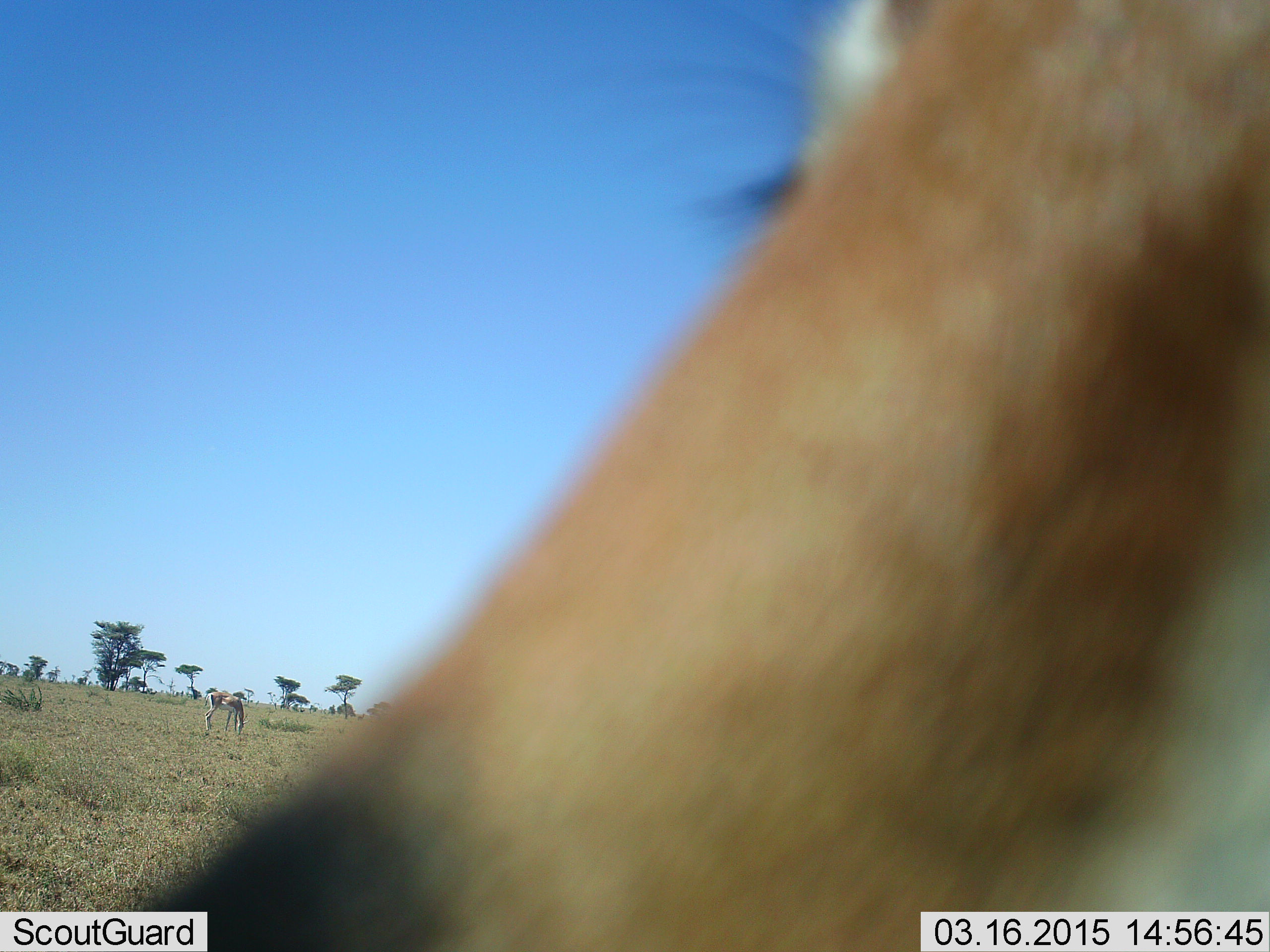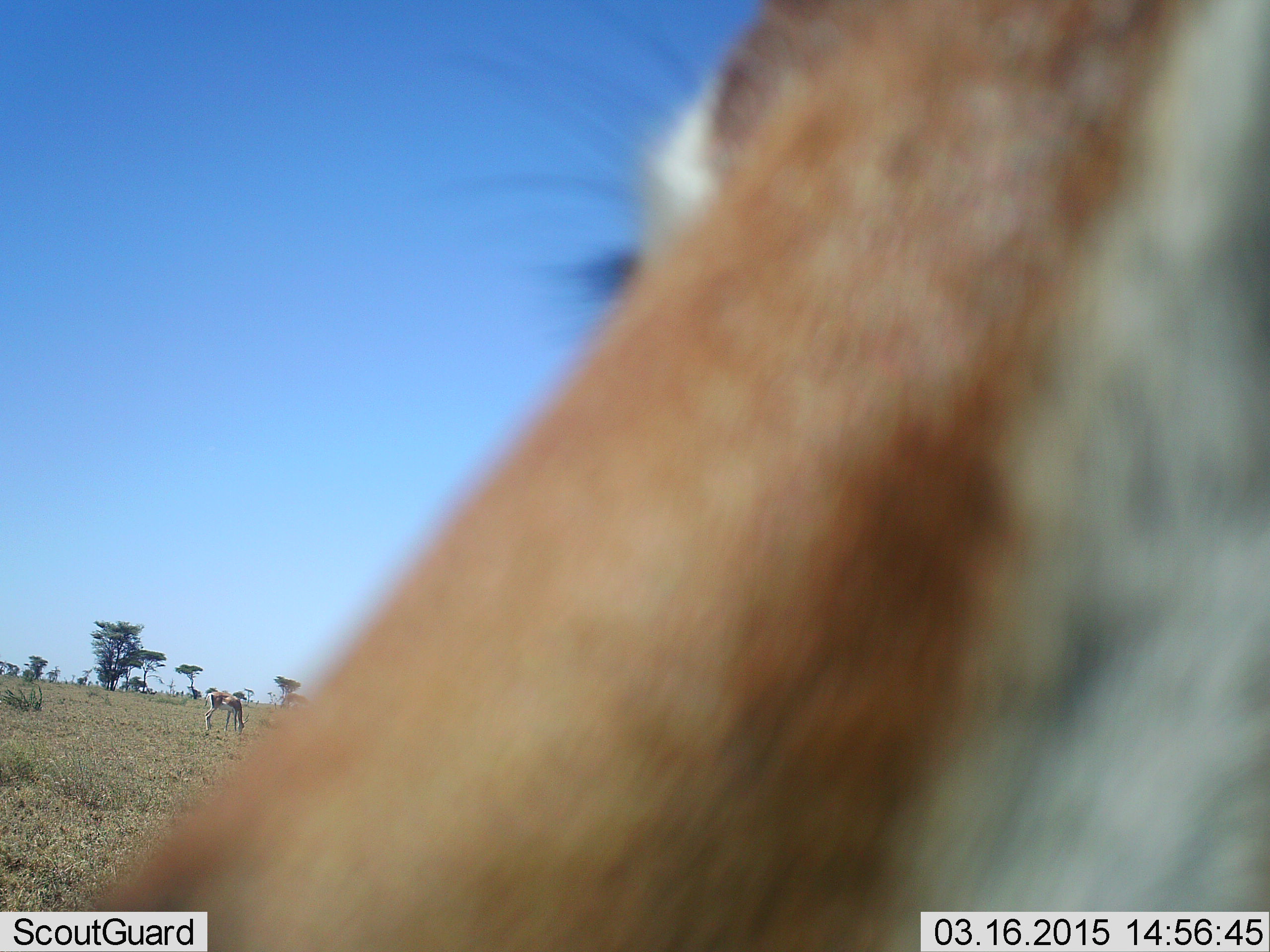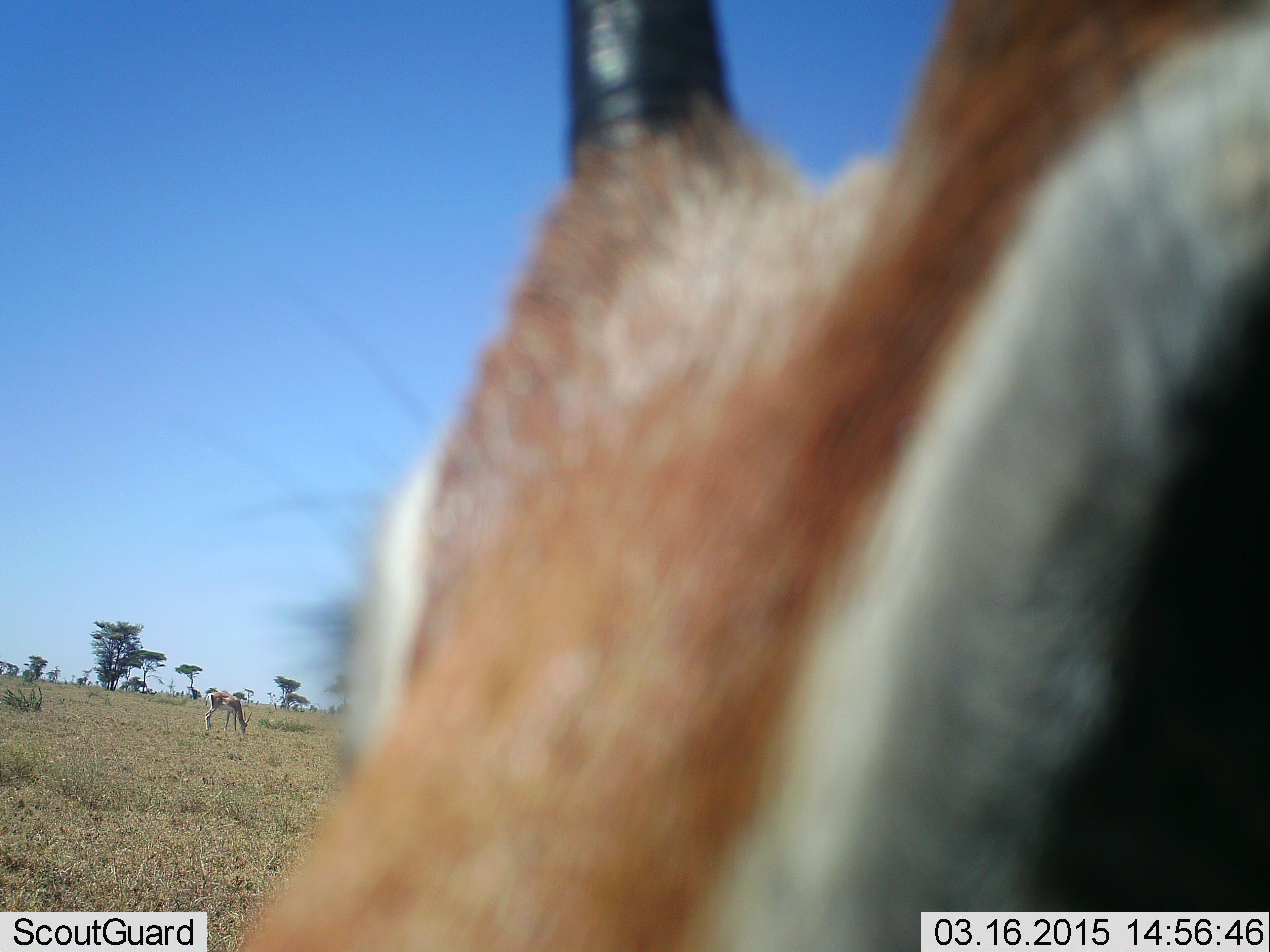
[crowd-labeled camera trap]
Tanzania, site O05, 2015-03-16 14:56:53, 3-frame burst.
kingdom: Animalia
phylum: Chordata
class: Mammalia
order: Artiodactyla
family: Bovidae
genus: Eudorcas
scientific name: Eudorcas thomsonii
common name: thomson's gazelle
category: gazellethomsons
Gazellethomsons (thomson's gazelle) (Eudorcas thomsonii), count 2. Behavior (volunteer vote fractions): standing 90%, resting 0%, moving 10%, interacting 10%. Young present (vote fraction): 10%. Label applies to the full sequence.